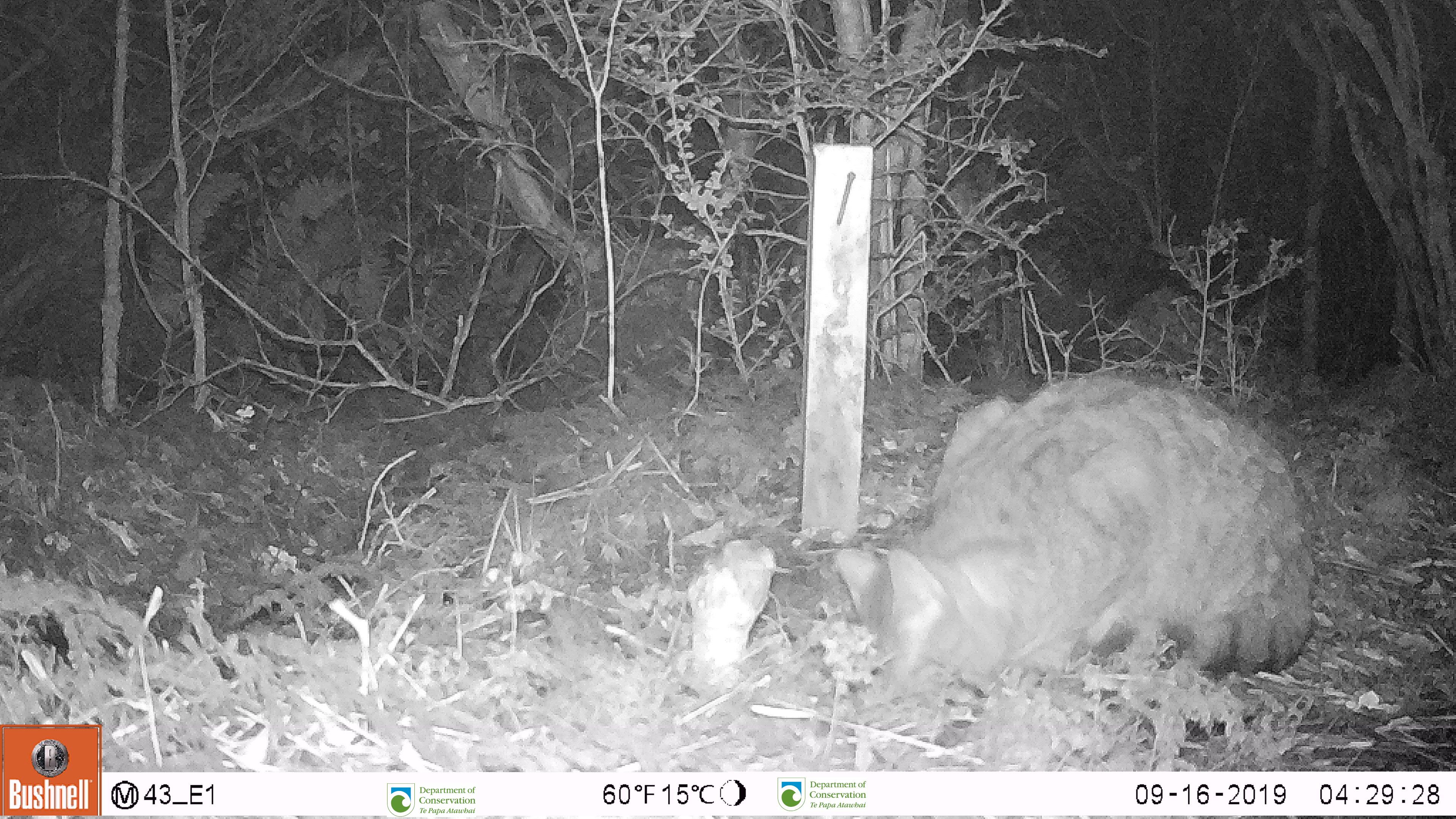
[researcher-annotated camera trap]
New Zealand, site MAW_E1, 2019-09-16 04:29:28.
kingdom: Animalia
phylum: Chordata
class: Mammalia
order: Carnivora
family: Felidae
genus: Felis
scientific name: Felis catus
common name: domestic cat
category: cat